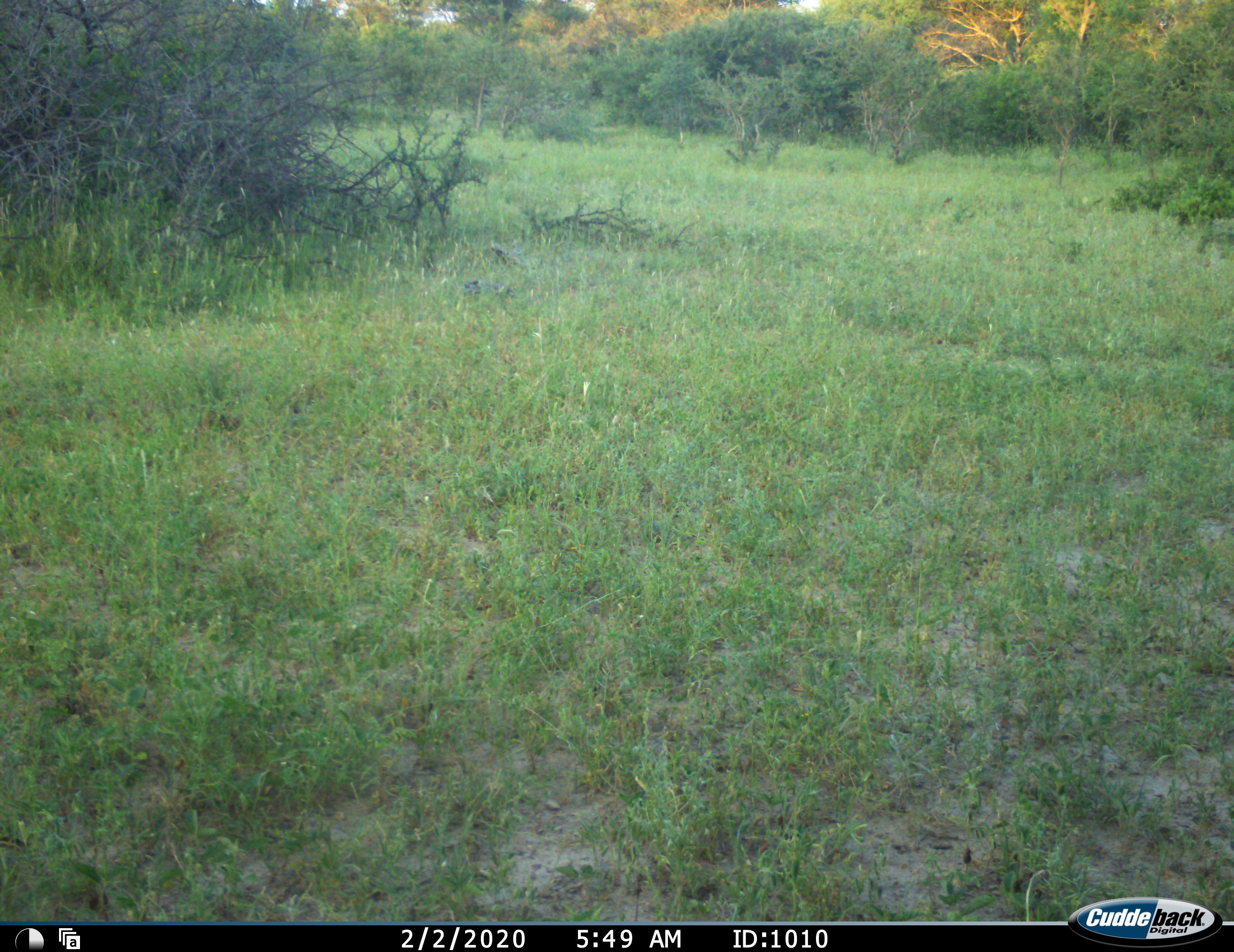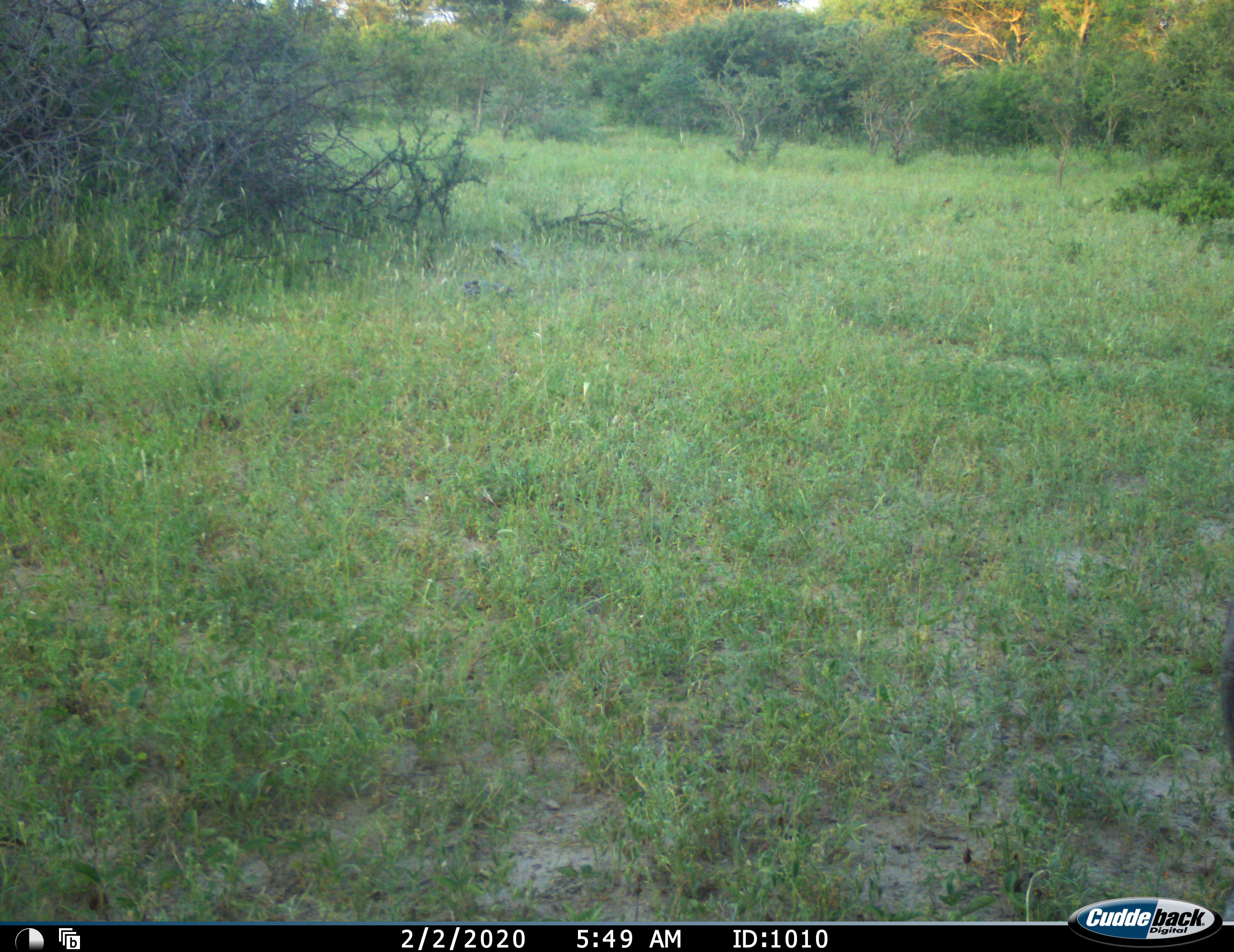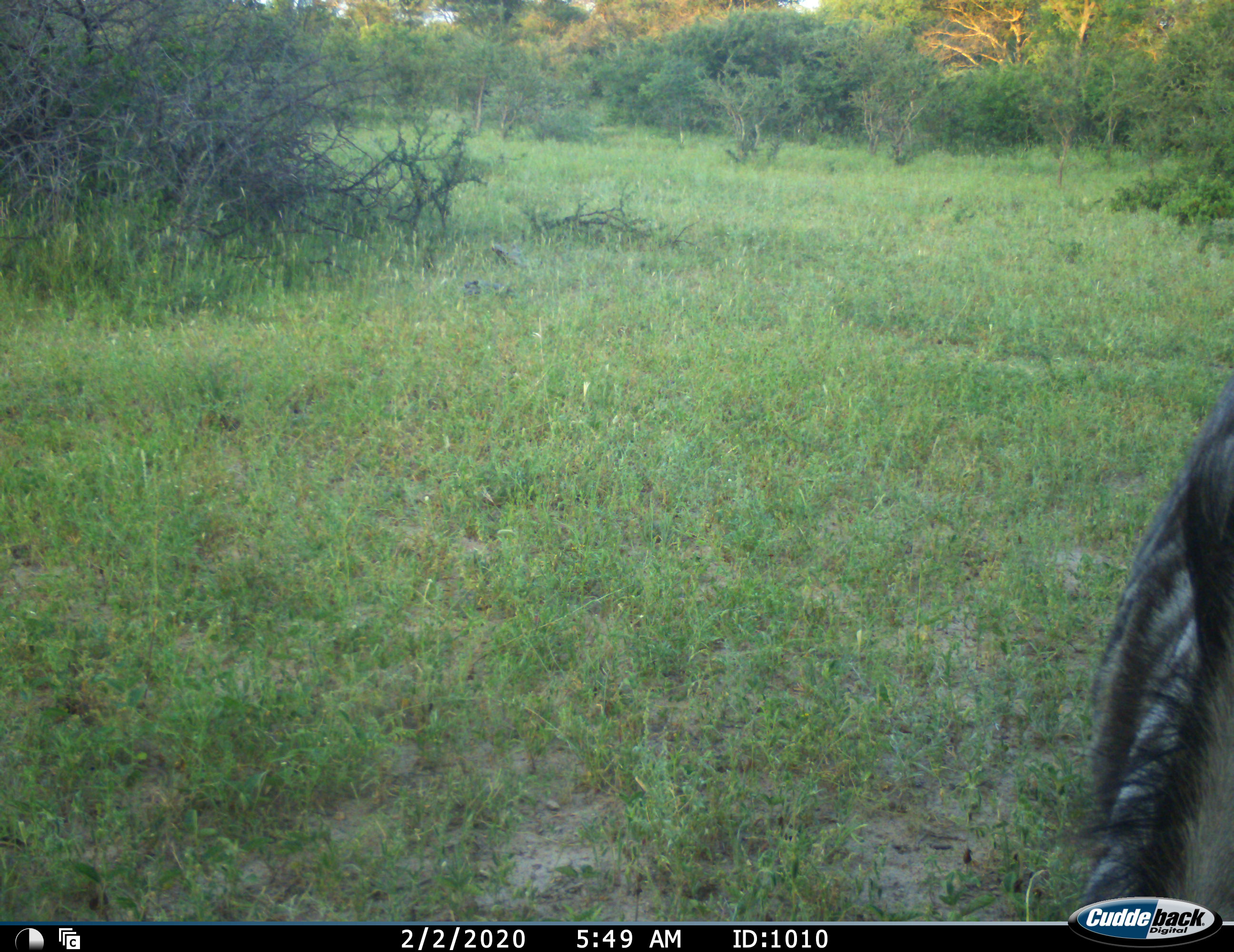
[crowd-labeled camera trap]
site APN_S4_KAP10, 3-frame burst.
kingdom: Animalia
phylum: Chordata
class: Mammalia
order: Artiodactyla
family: Bovidae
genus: Connochaetes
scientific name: Connochaetes taurinus taurinus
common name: blue wildebeest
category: wildebeestblue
Wildebeestblue (blue wildebeest) (Connochaetes taurinus taurinus), count 1. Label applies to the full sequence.